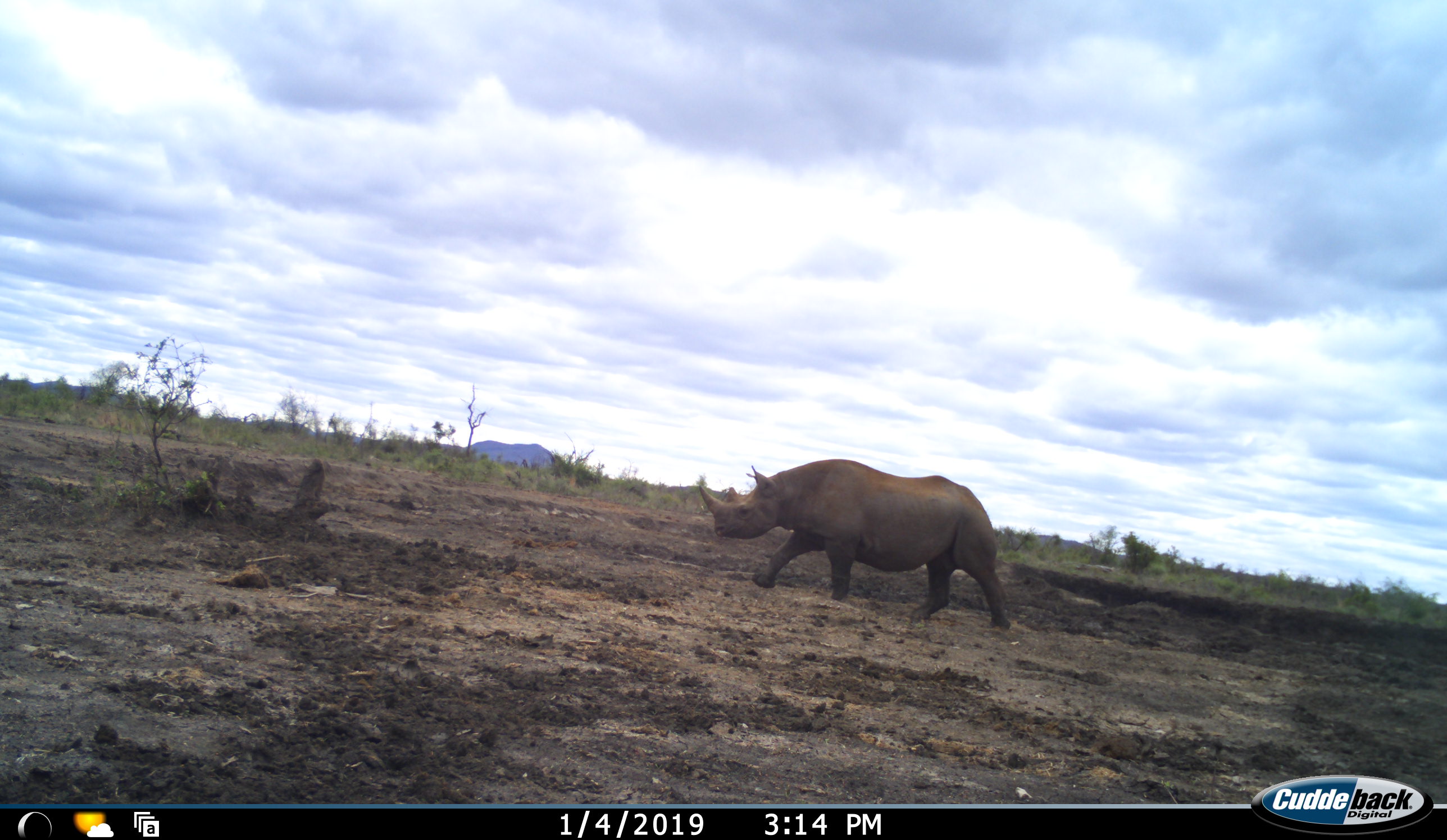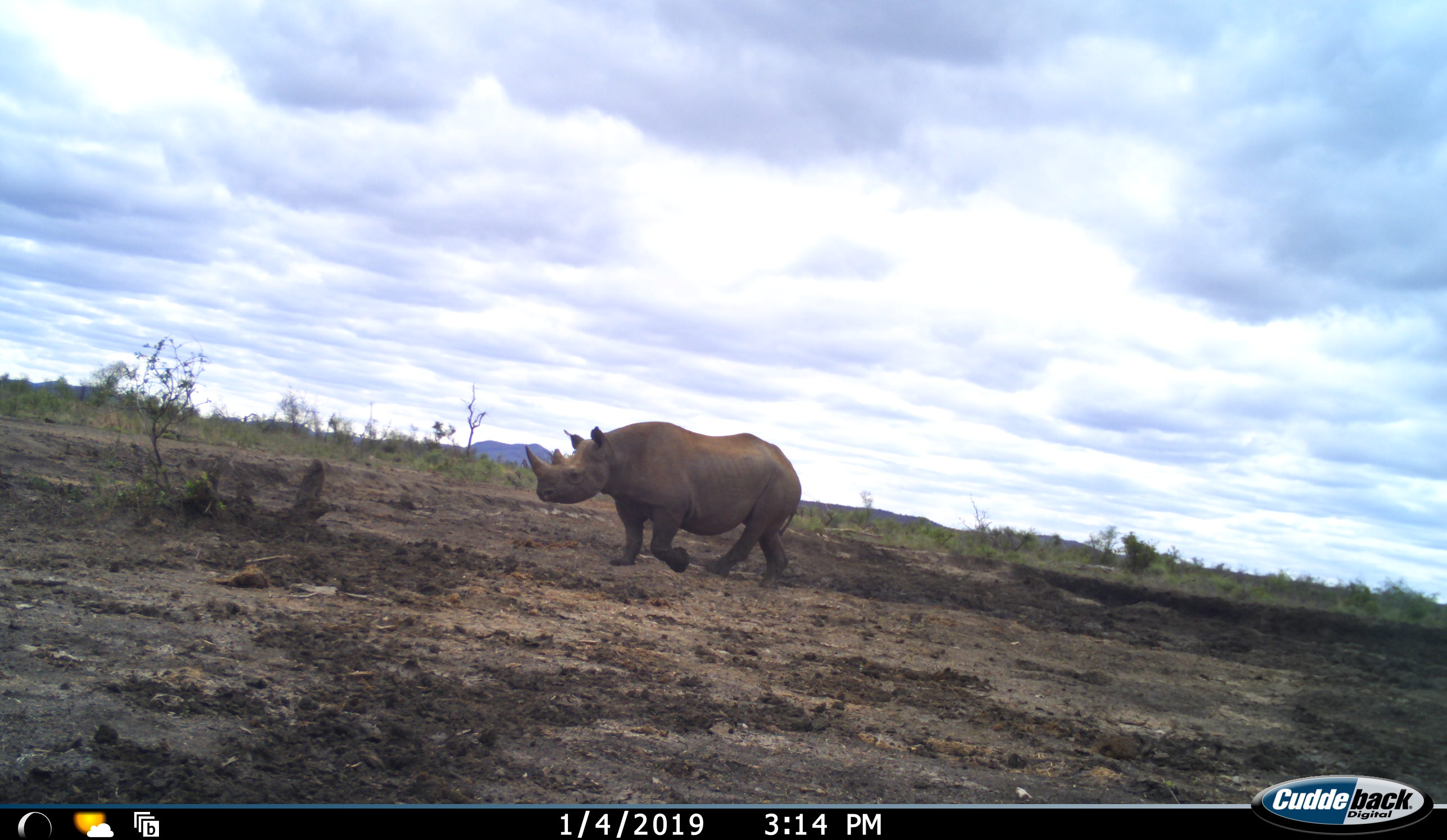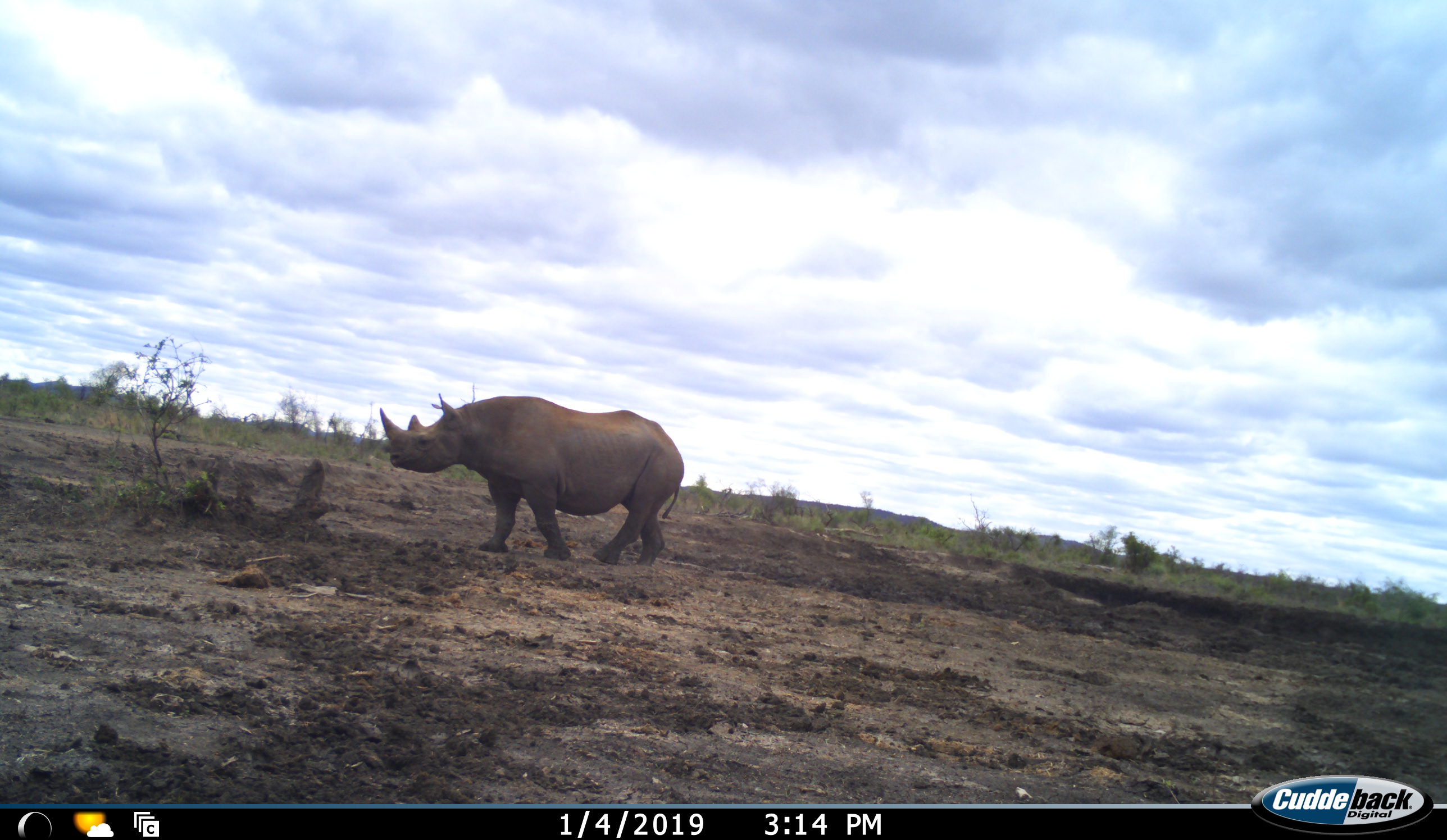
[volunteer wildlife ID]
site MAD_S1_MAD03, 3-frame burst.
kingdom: Animalia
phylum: Chordata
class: Mammalia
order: Perissodactyla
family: Rhinocerotidae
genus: Diceros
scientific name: Diceros bicornis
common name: black rhinoceros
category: rhinocerosblack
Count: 1.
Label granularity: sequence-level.